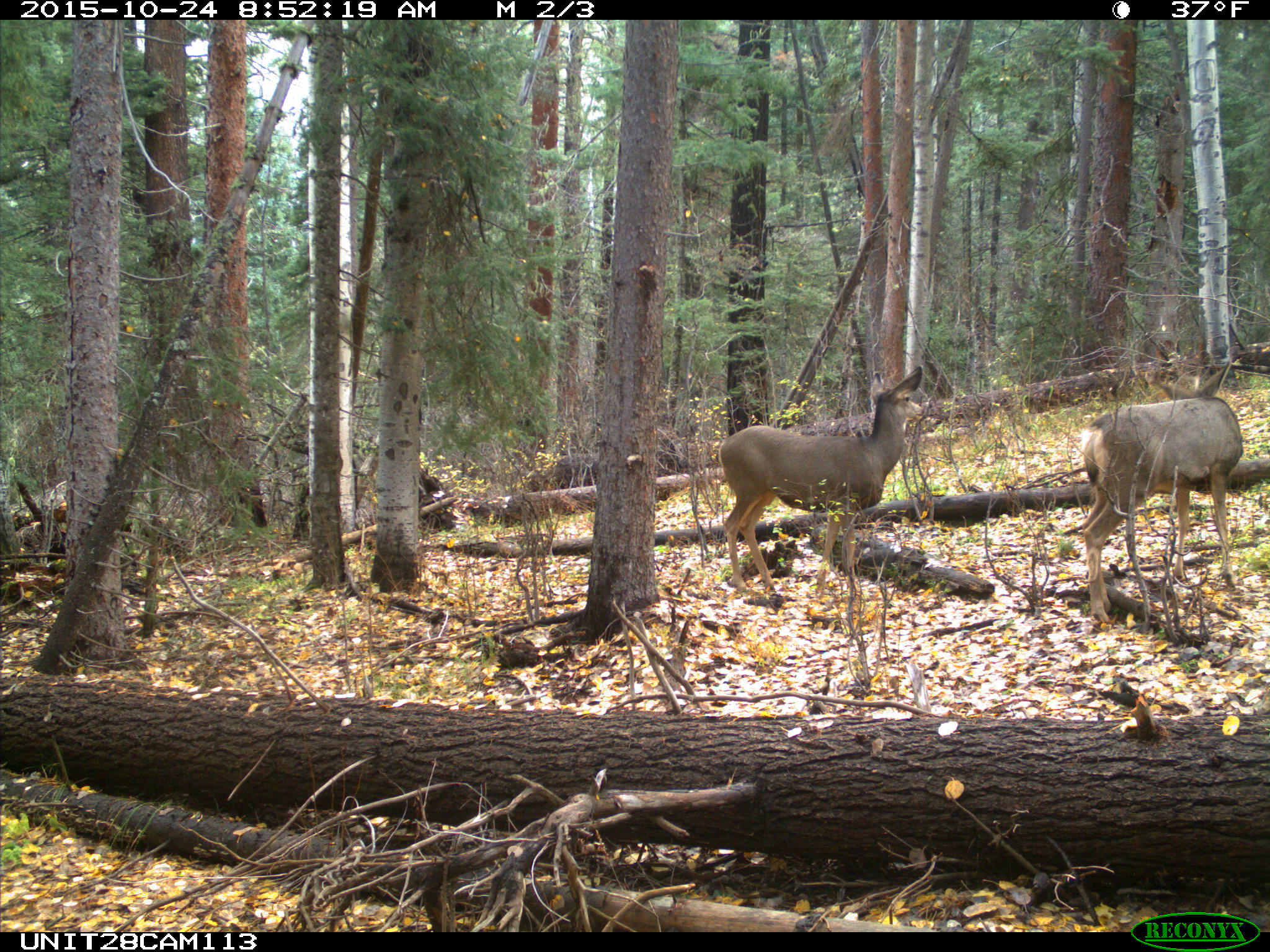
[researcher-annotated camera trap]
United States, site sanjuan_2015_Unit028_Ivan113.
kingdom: Animalia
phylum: Chordata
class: Mammalia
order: Artiodactyla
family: Cervidae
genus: Odocoileus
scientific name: Odocoileus hemionus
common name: mule deer